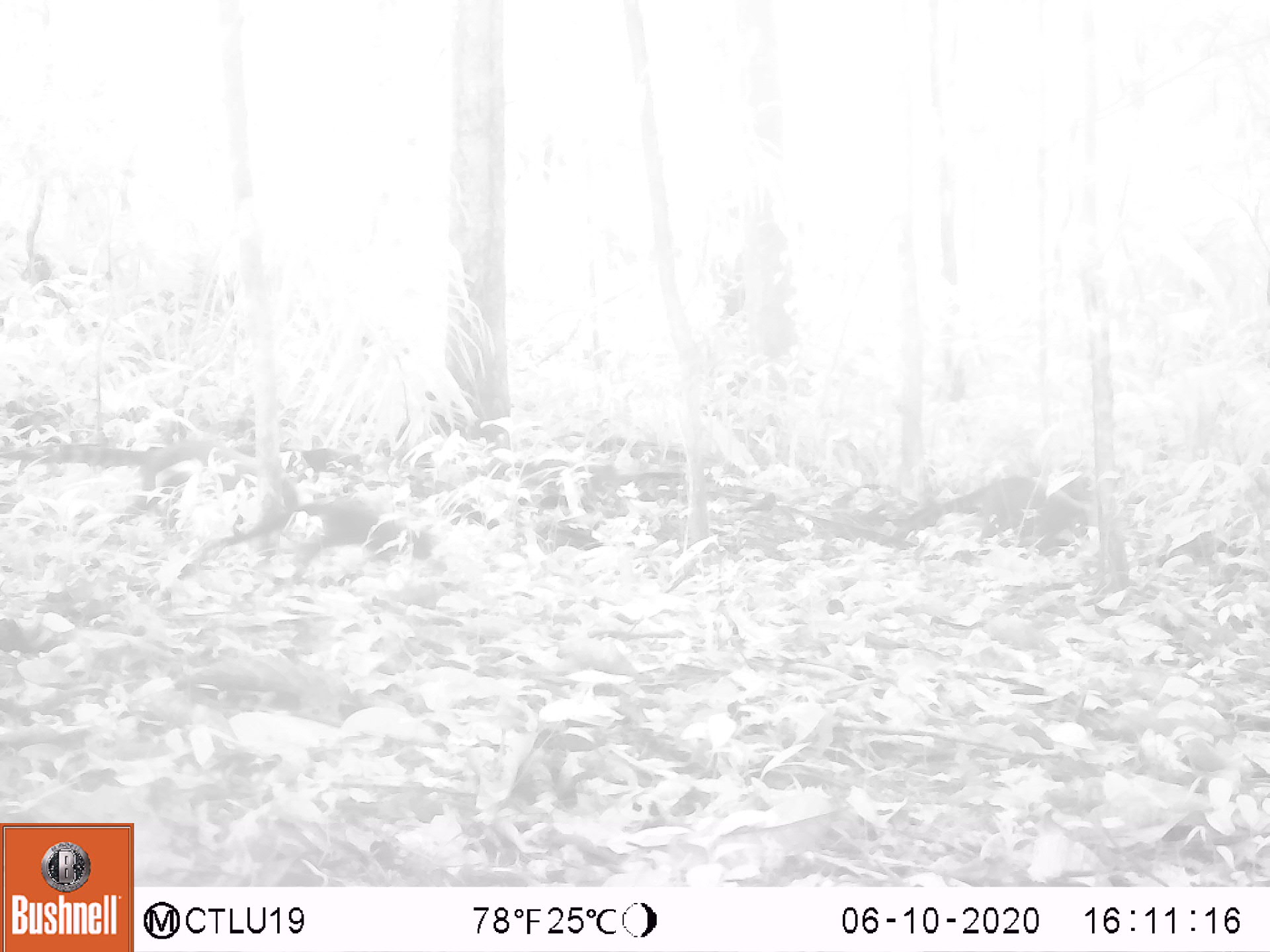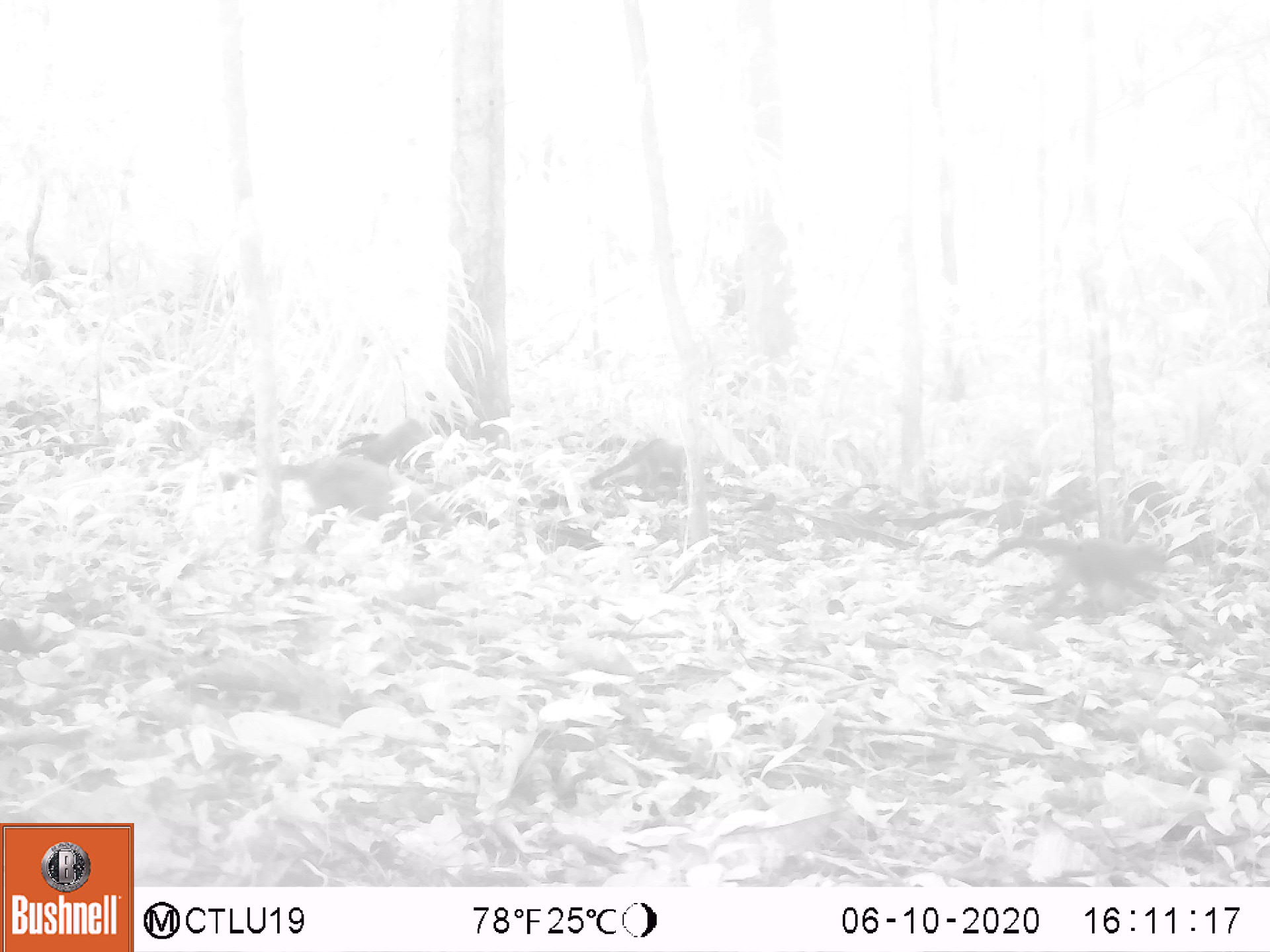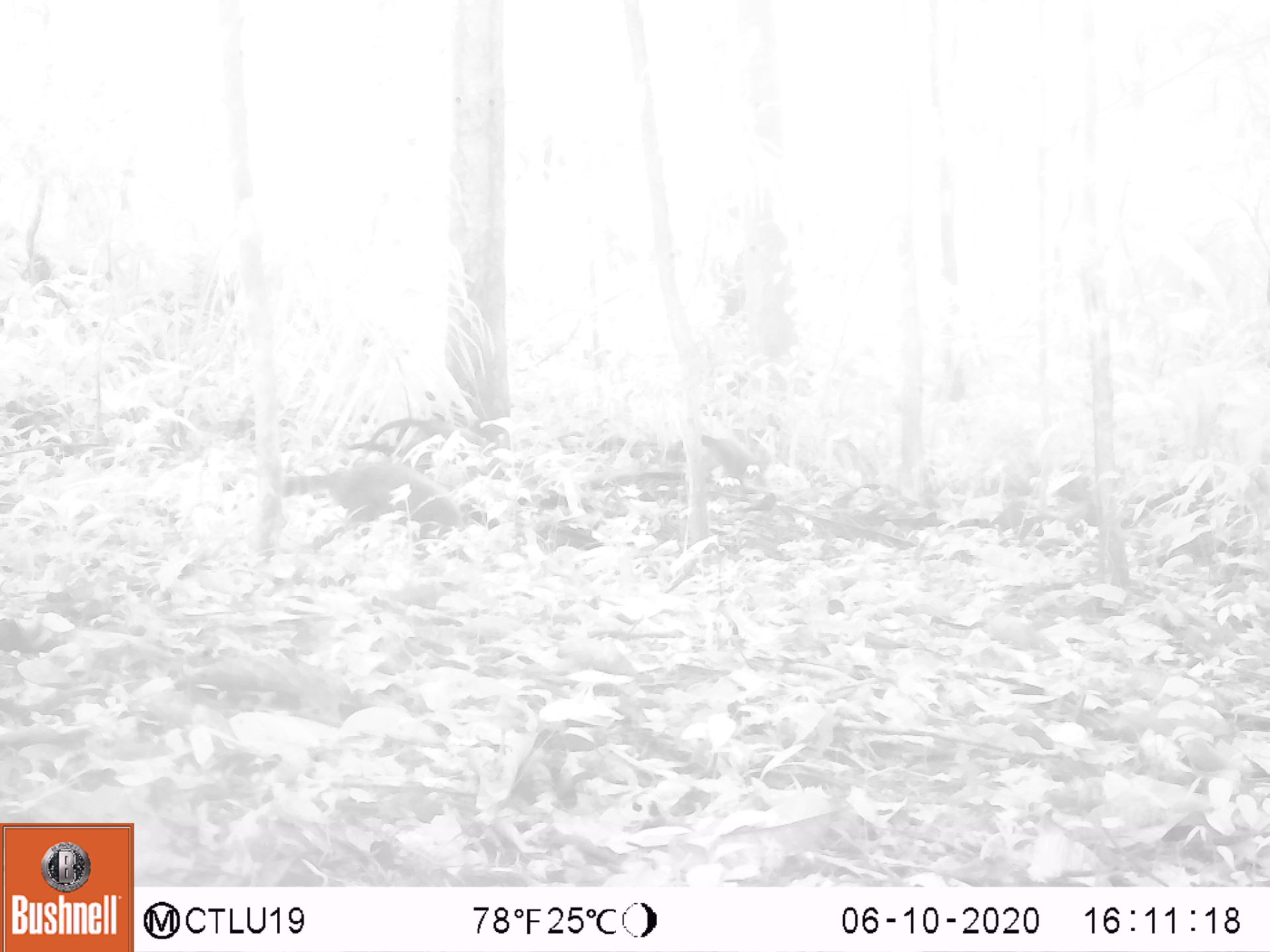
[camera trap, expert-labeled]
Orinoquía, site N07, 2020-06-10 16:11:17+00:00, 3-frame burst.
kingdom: Animalia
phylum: Chordata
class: Mammalia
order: Carnivora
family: Procyonidae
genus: Nasua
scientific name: Nasua nasua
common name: south american coati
South american coati (Nasua nasua).